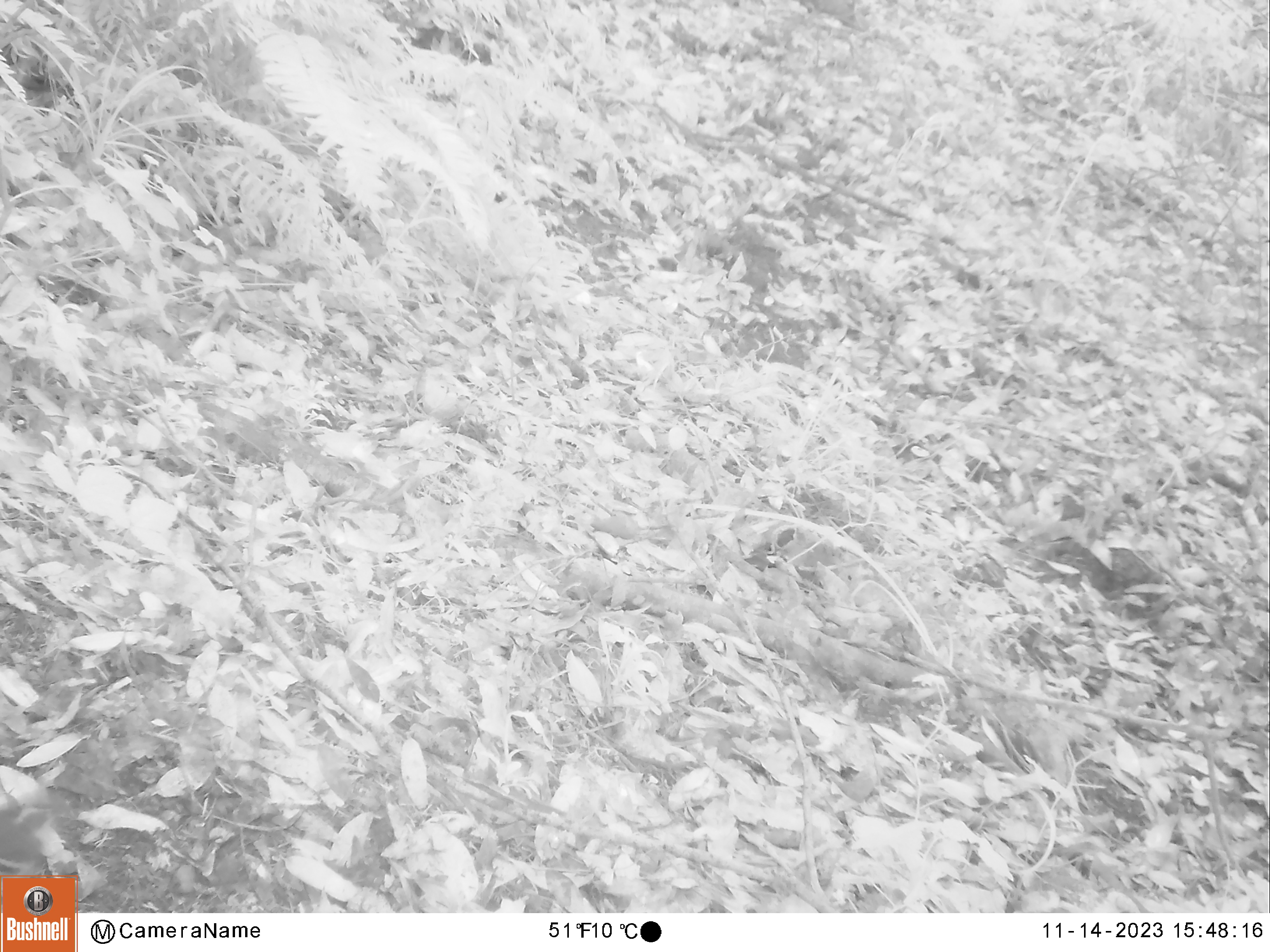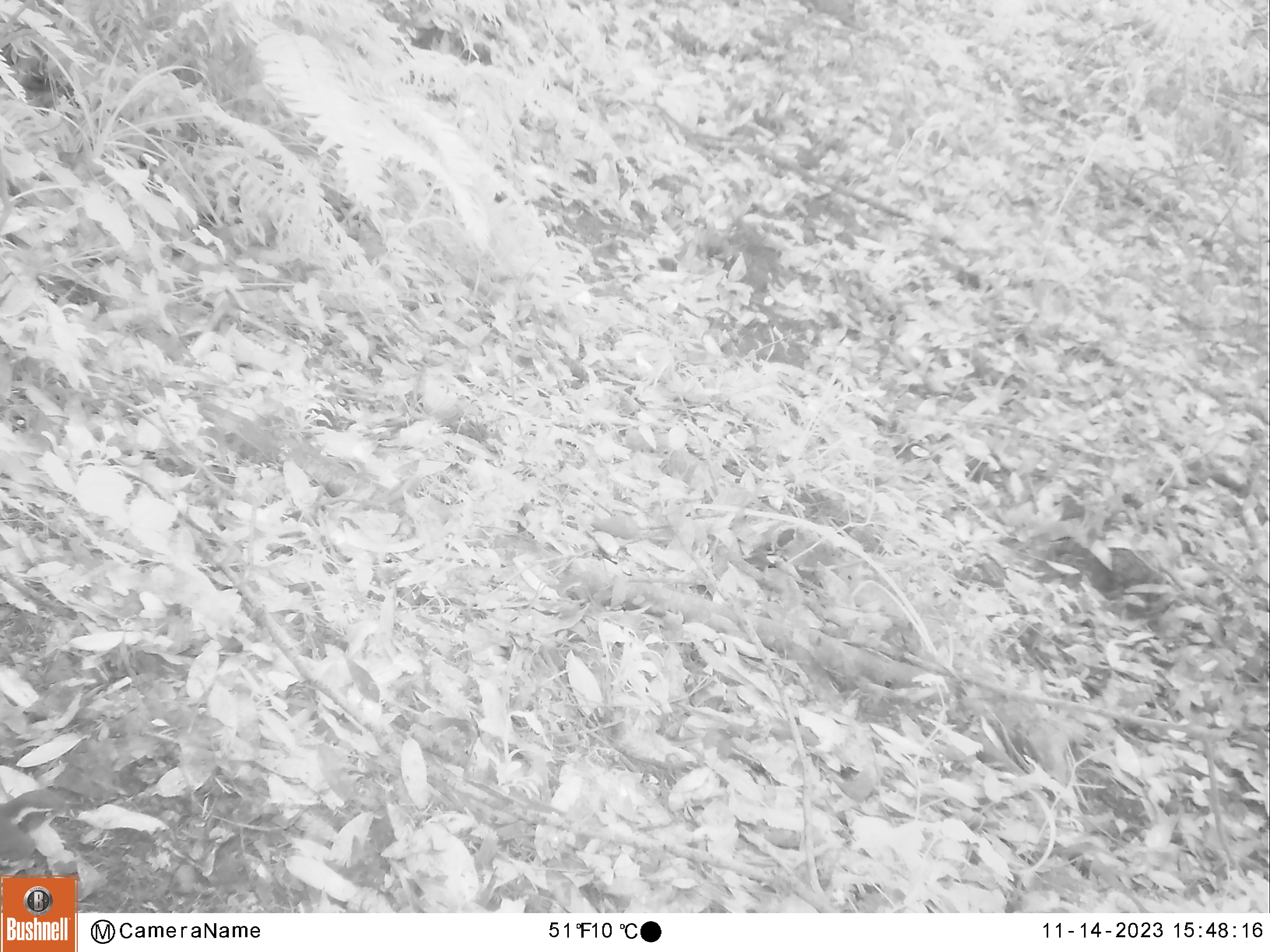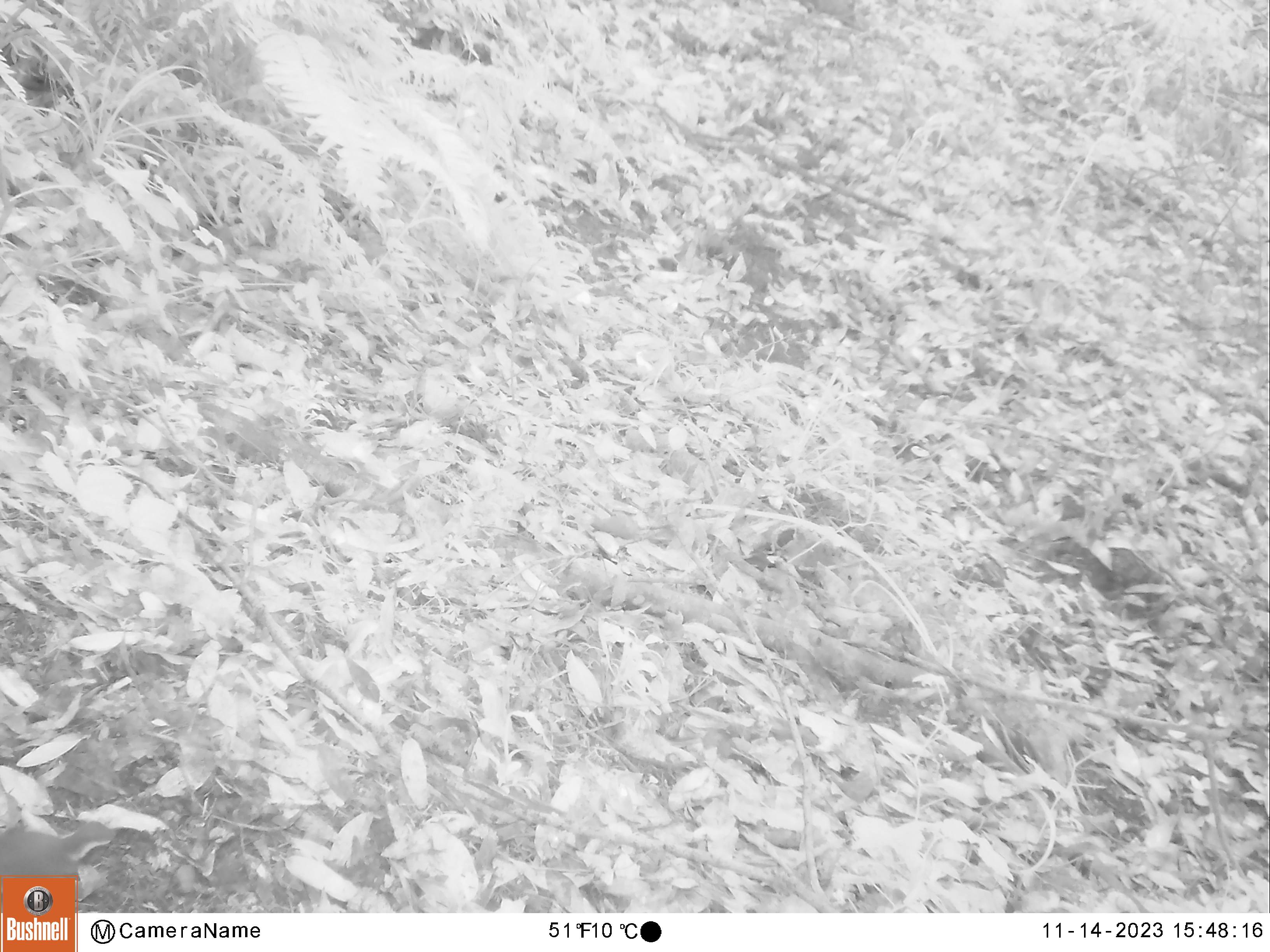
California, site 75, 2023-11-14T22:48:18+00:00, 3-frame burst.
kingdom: Animalia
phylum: Chordata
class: Aves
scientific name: Aves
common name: bird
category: unknown bird